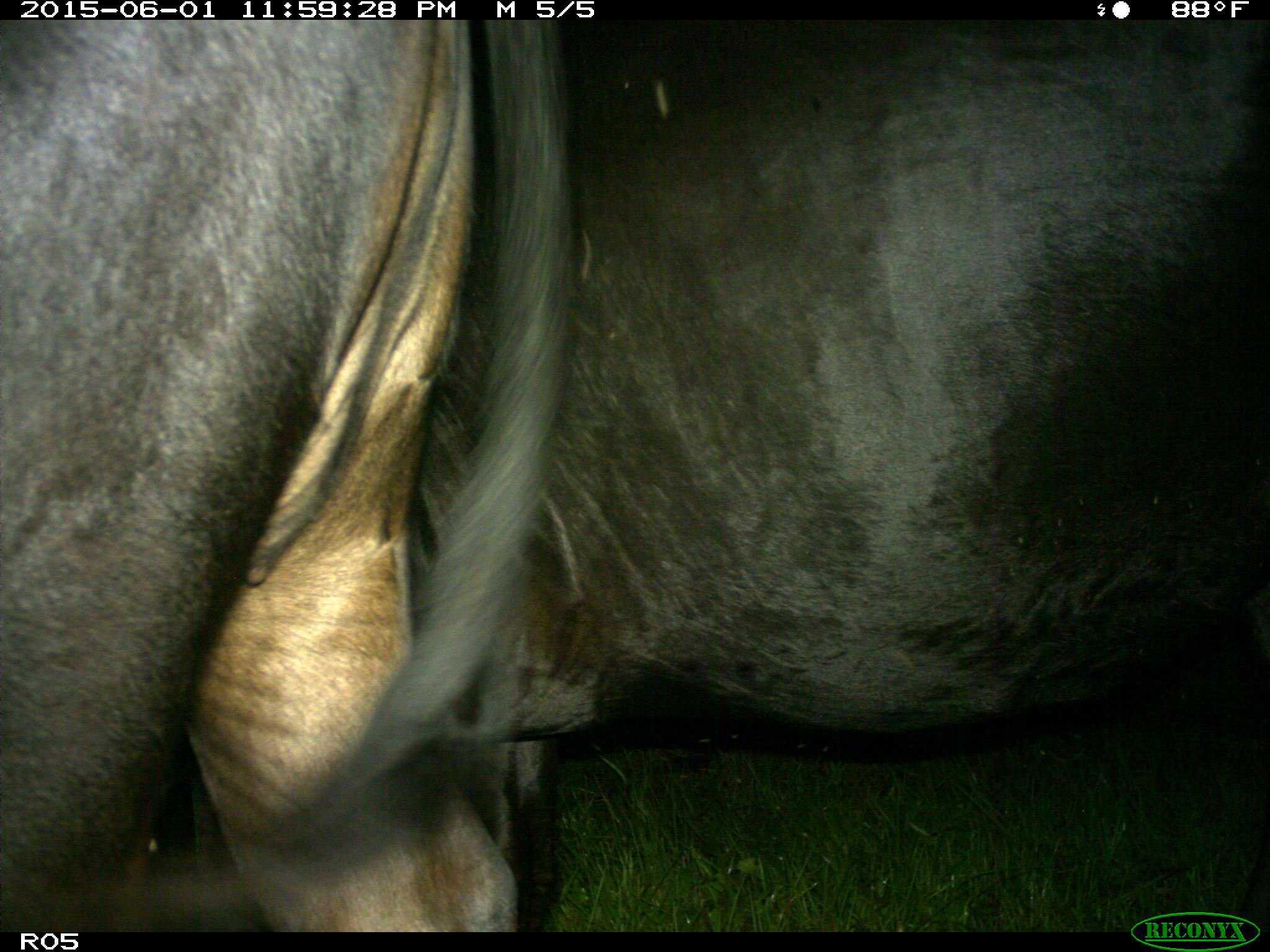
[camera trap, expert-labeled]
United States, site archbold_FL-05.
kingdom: Animalia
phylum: Chordata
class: Mammalia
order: Artiodactyla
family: Bovidae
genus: Bos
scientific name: Bos taurus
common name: domestic cow